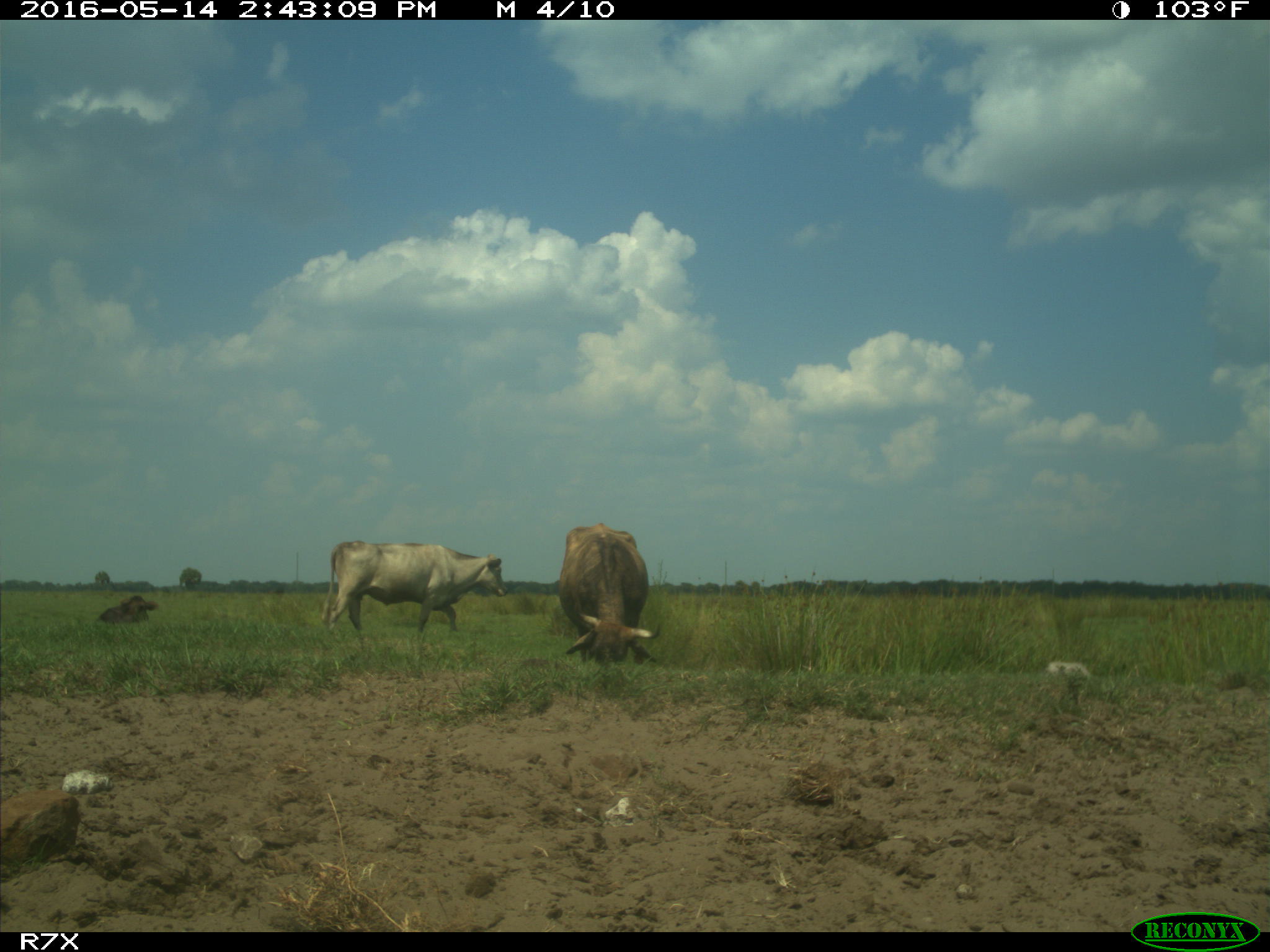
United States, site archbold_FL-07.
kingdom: Animalia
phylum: Chordata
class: Mammalia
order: Artiodactyla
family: Bovidae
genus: Bos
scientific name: Bos taurus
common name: domestic cow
Bos taurus (domestic cow).